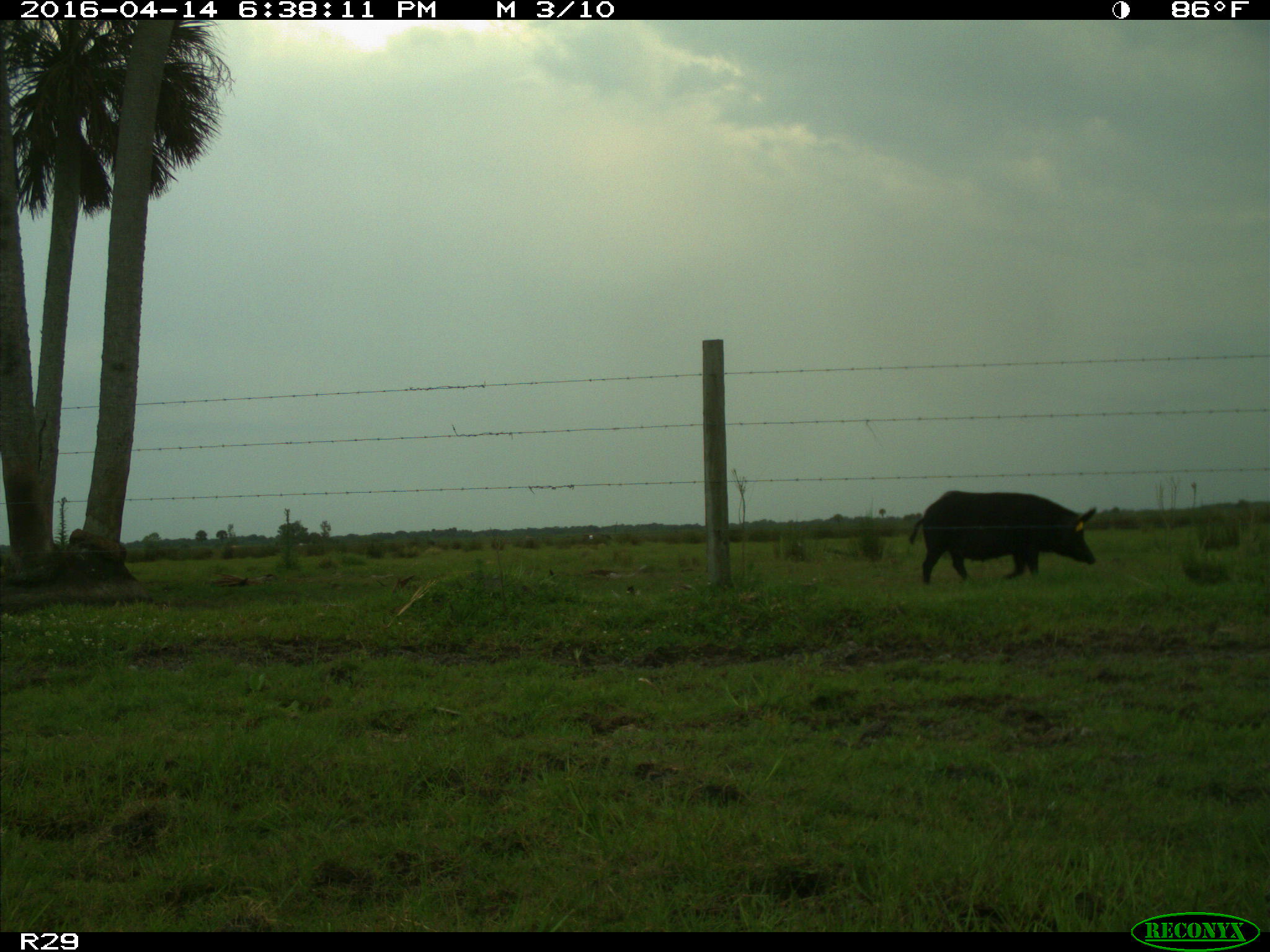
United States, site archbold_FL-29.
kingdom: Animalia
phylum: Chordata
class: Mammalia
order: Artiodactyla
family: Suidae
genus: Sus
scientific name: Sus scrofa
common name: wild boar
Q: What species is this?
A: Sus scrofa (wild boar).